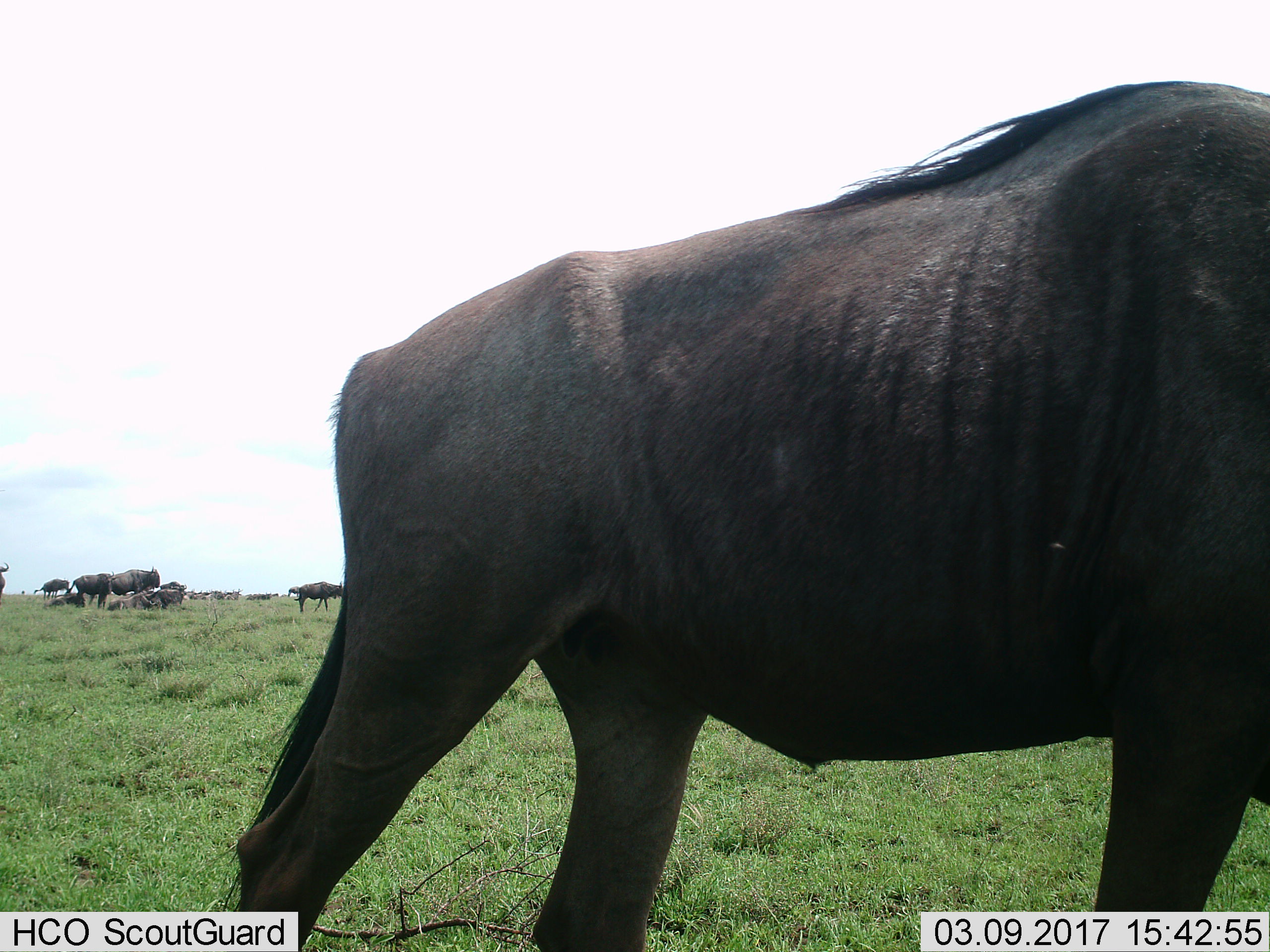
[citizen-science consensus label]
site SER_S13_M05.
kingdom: Animalia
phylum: Chordata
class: Mammalia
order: Artiodactyla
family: Bovidae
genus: Connochaetes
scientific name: Connochaetes taurinus taurinus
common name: blue wildebeest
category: wildebeestblue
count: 11-50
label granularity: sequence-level